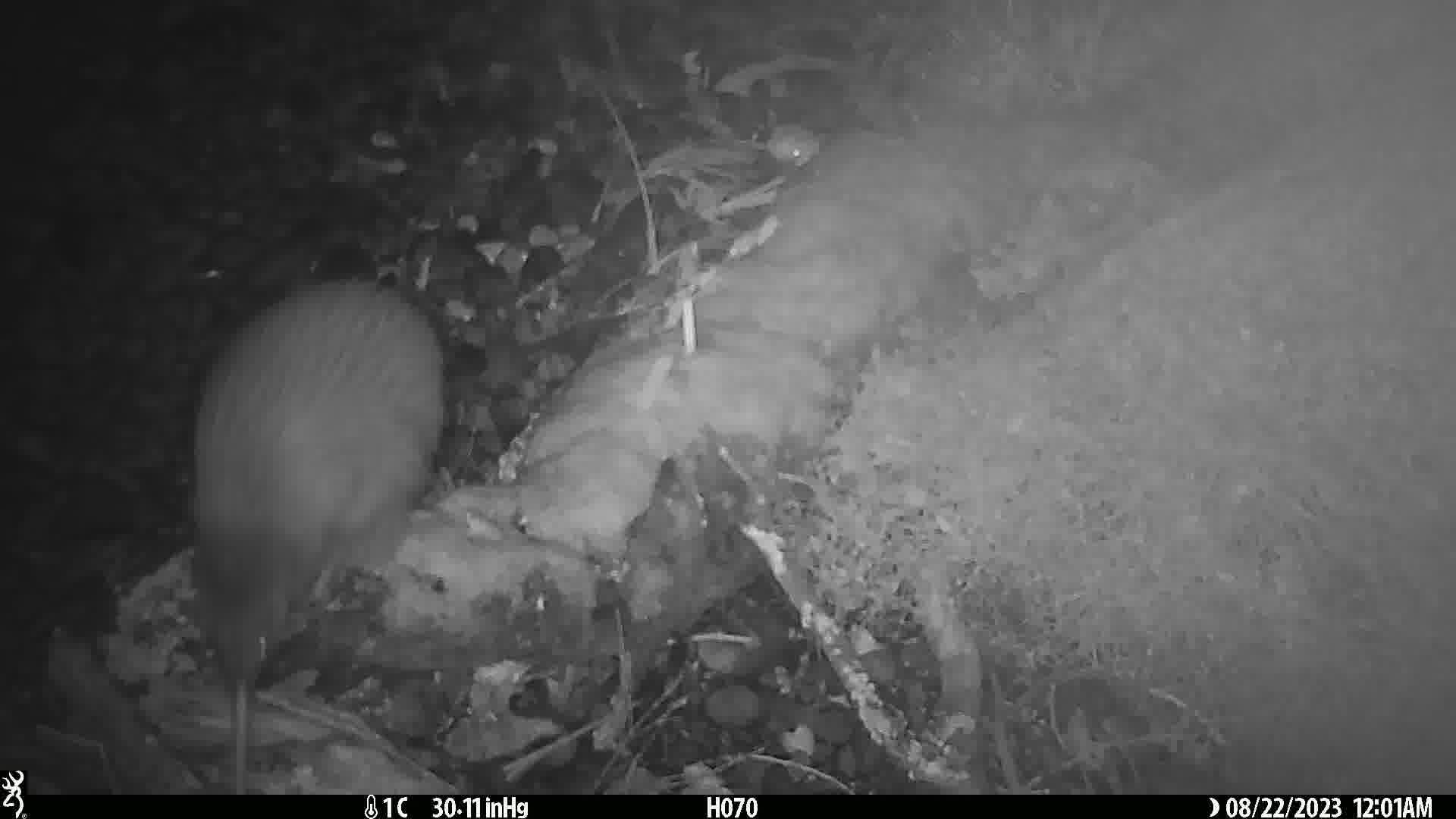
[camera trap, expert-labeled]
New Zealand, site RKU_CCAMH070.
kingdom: Animalia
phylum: Chordata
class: Aves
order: Apterygiformes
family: Apterygidae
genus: Apteryx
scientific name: Apteryx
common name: kiwi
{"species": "kiwi (Apteryx)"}